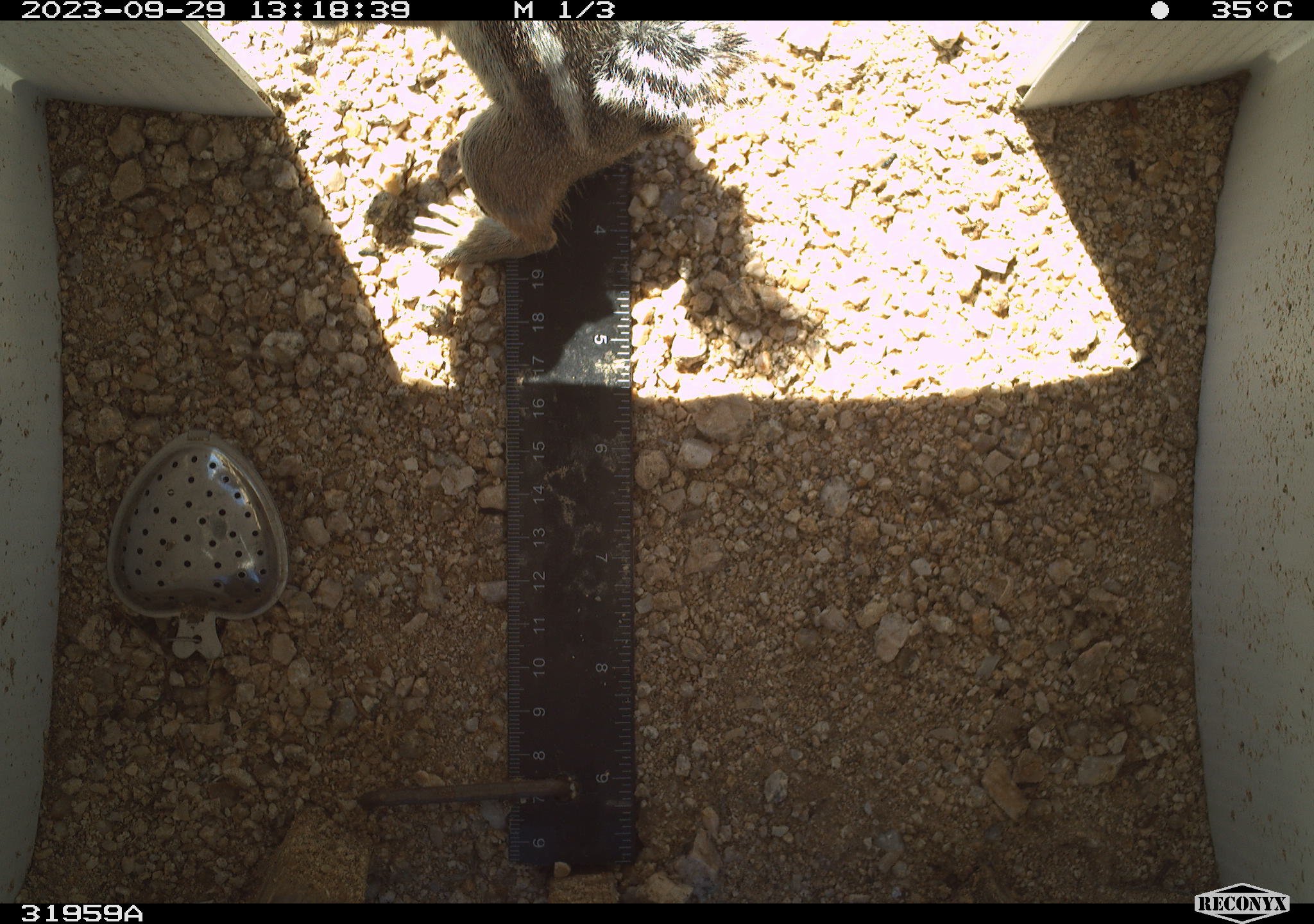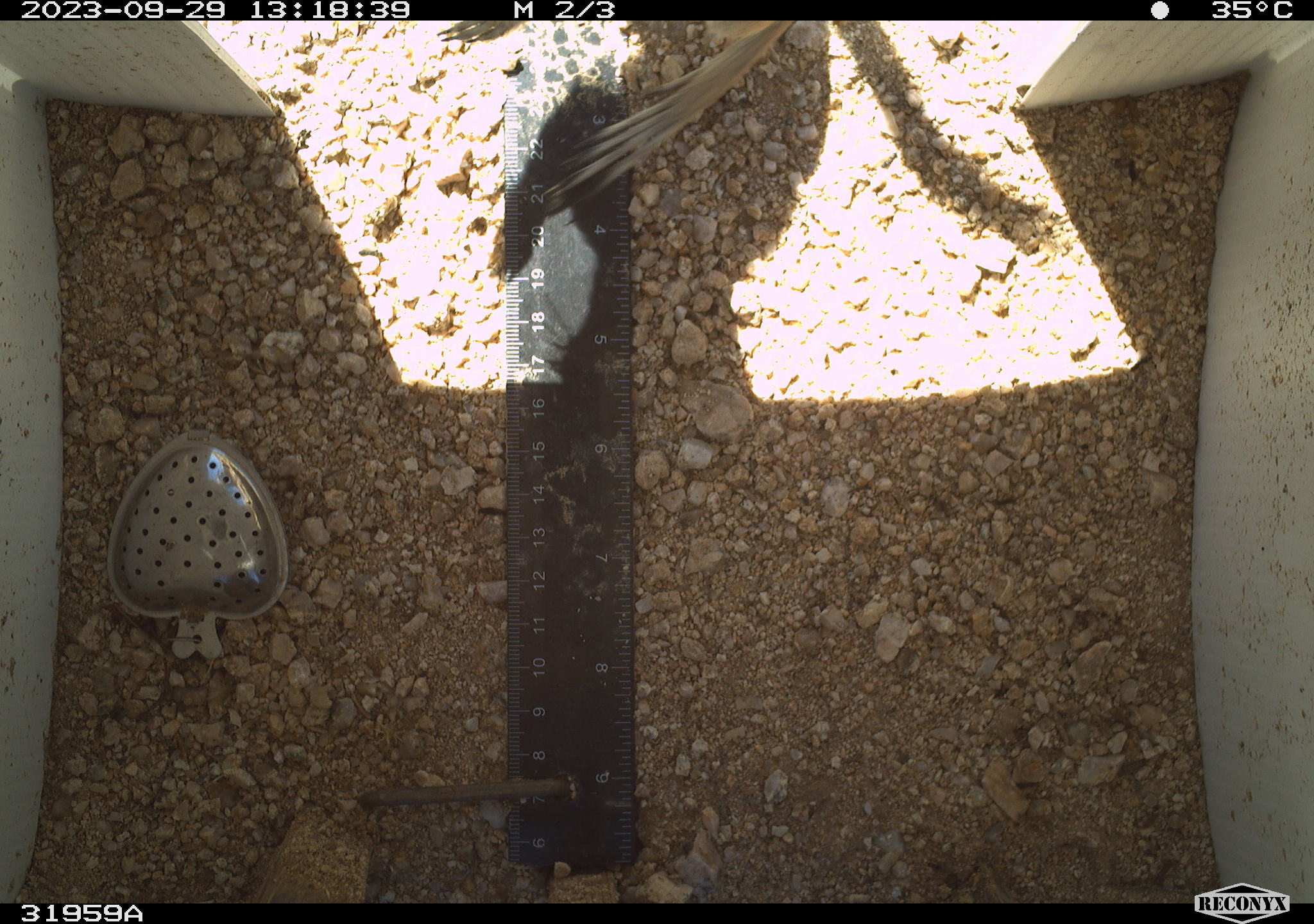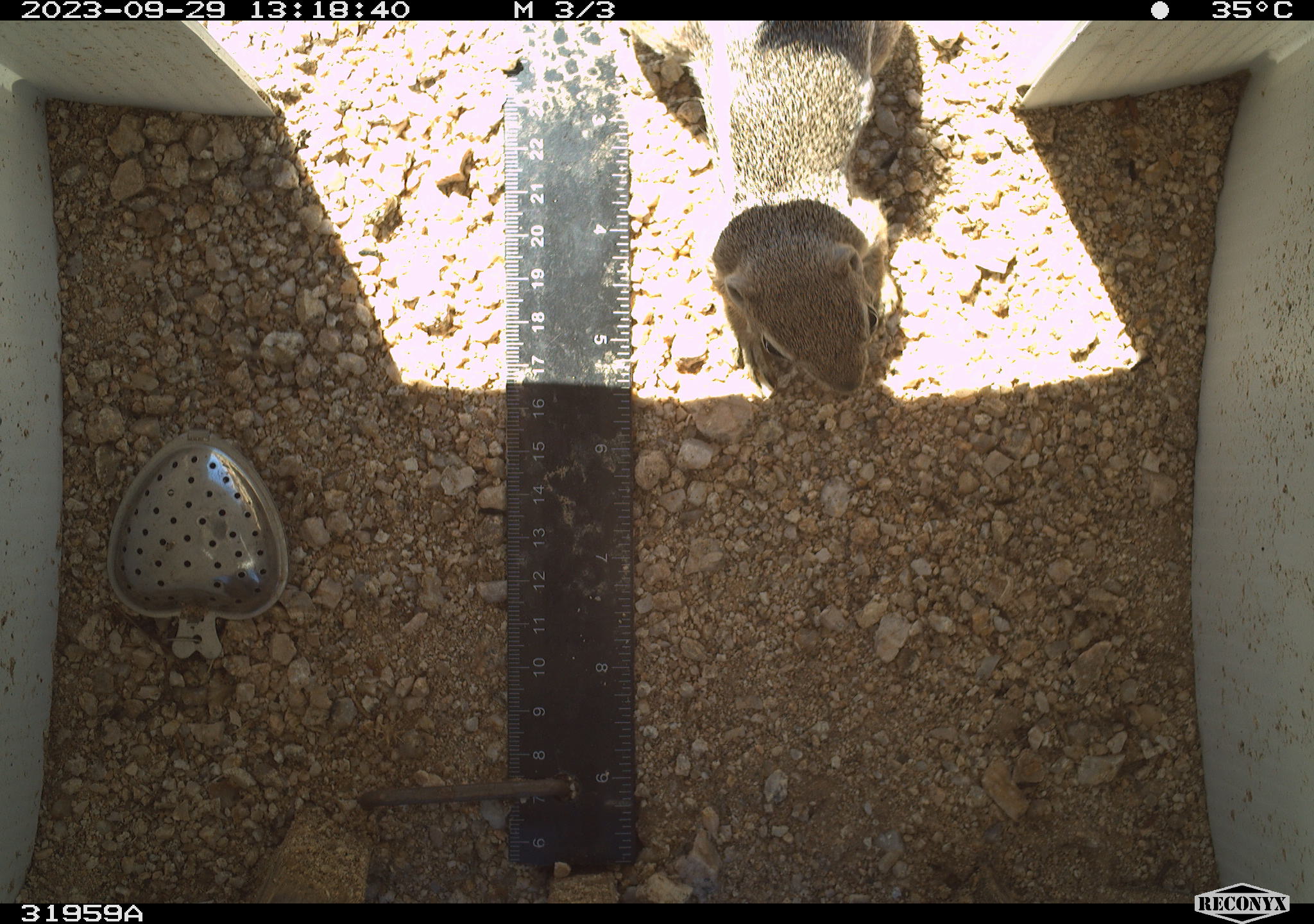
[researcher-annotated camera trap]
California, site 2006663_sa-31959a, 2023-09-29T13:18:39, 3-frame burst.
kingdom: Animalia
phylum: Chordata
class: Mammalia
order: Rodentia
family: Sciuridae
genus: Ammospermophilus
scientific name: Ammospermophilus leucurus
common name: white-tailed antelope squirrel